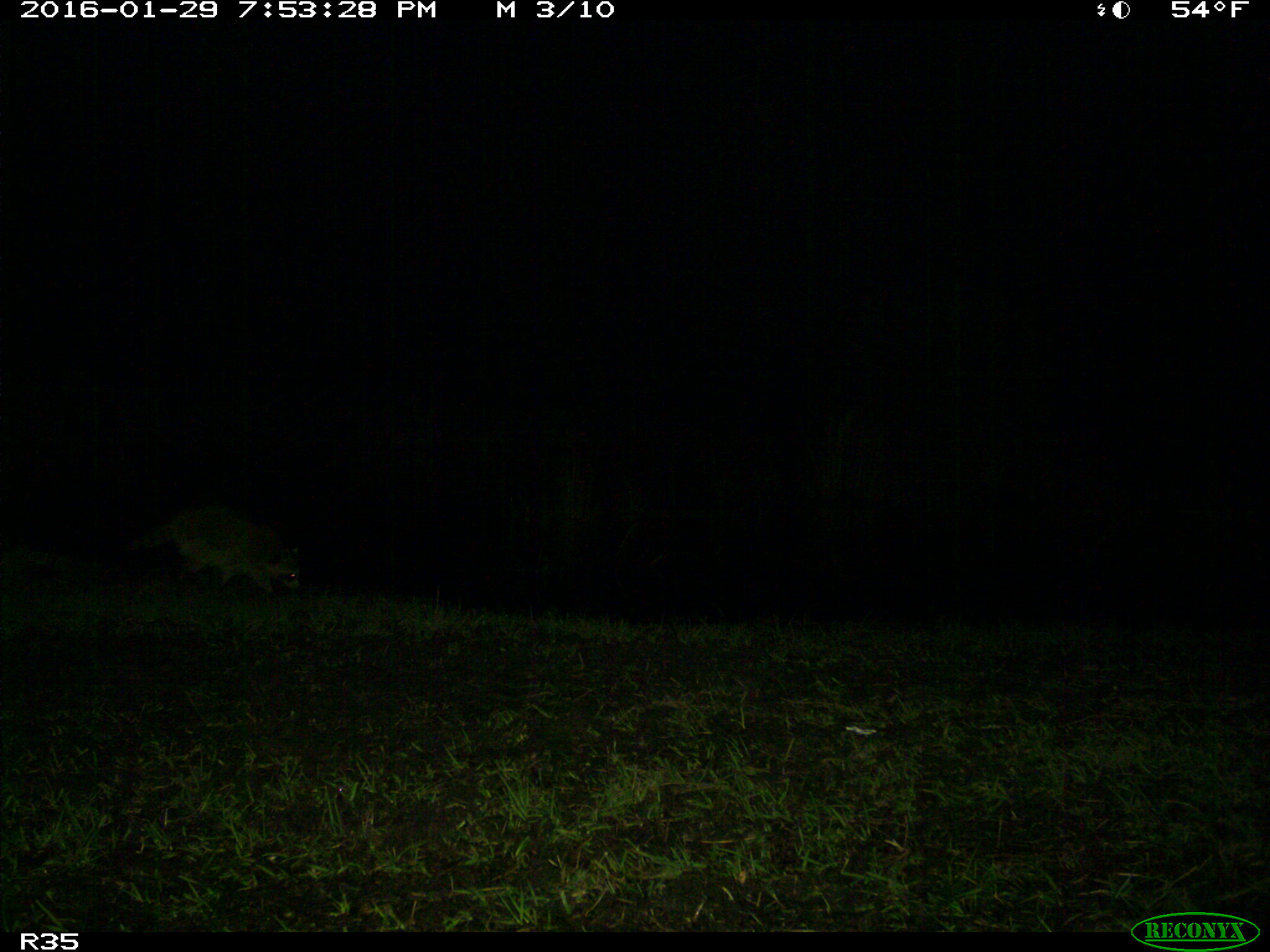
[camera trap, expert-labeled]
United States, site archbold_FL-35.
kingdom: Animalia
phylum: Chordata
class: Mammalia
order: Carnivora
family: Procyonidae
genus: Procyon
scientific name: Procyon lotor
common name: common raccoon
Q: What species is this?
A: Procyon lotor (common raccoon).